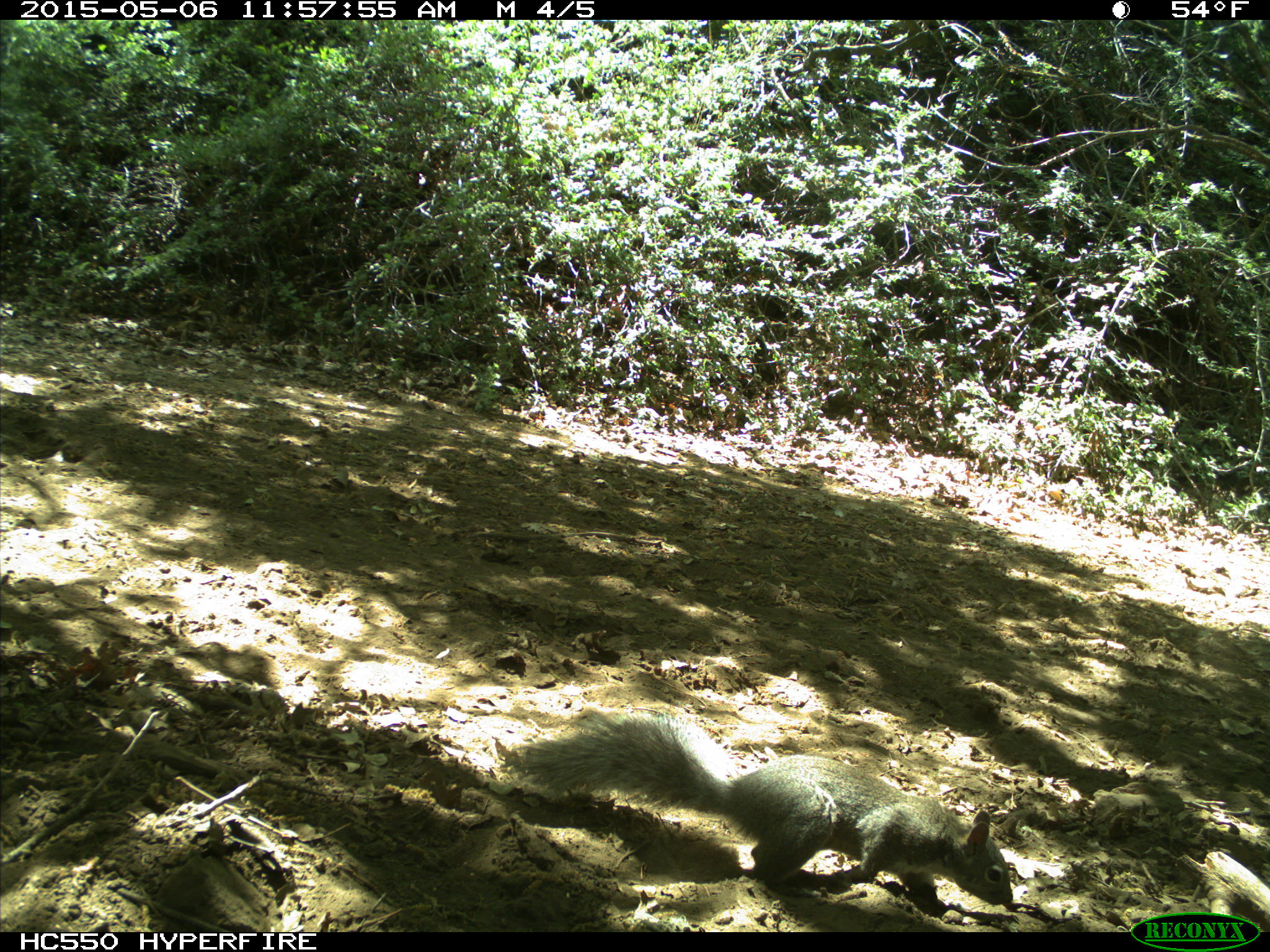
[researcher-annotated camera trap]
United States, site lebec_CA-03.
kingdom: Animalia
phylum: Chordata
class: Mammalia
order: Rodentia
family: Sciuridae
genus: Sciurus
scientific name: Sciurus carolinensis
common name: eastern gray squirrel